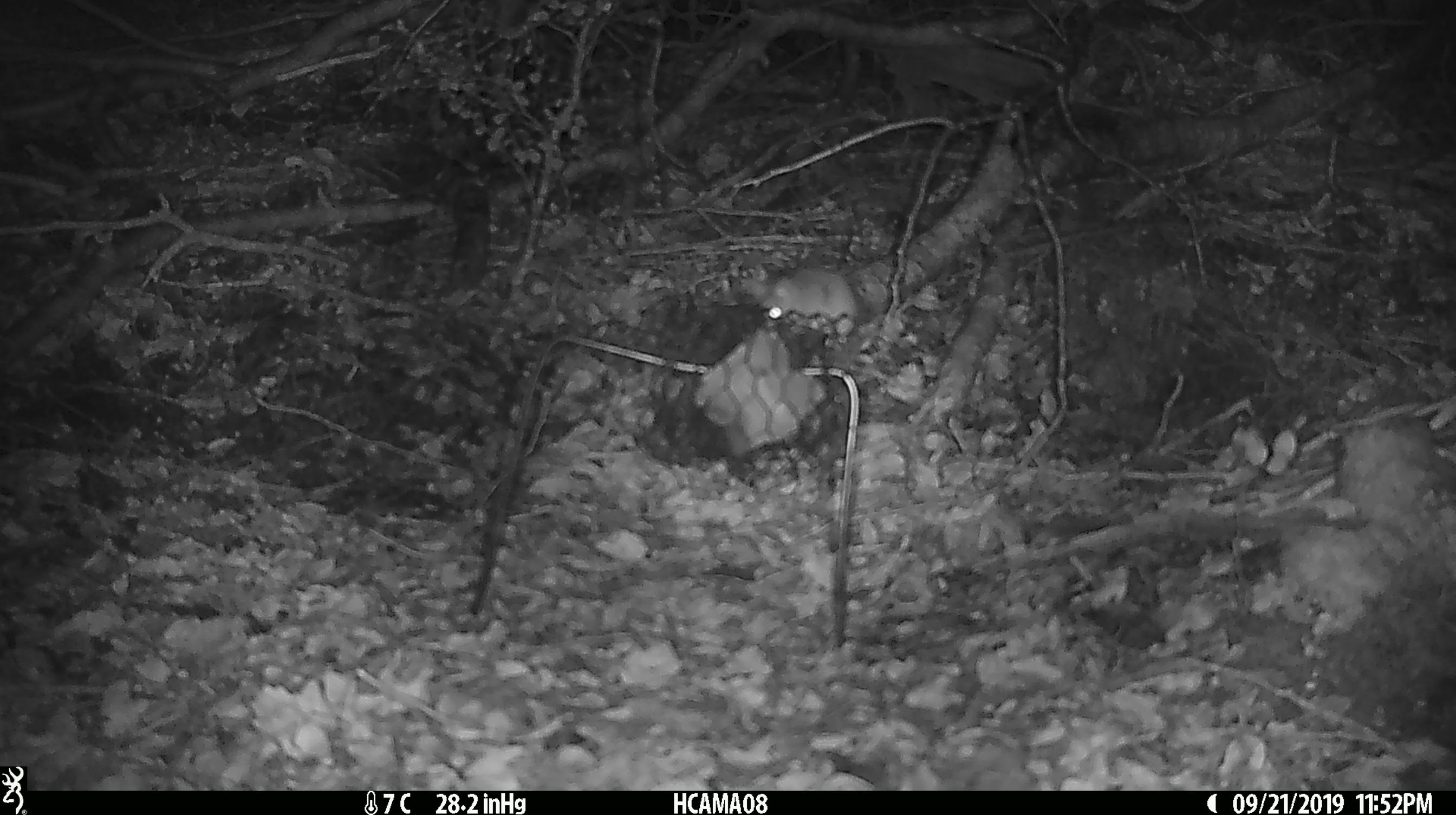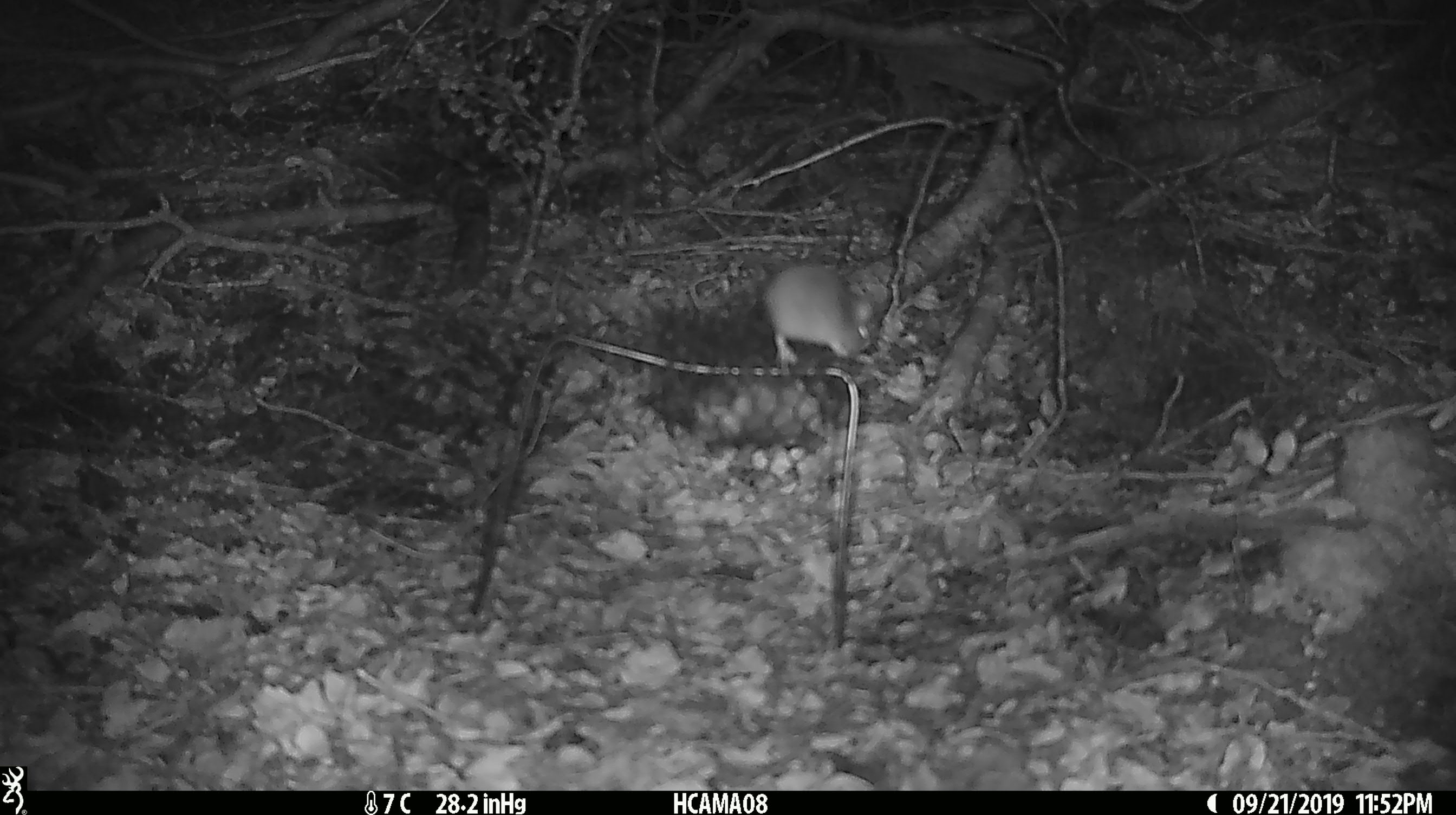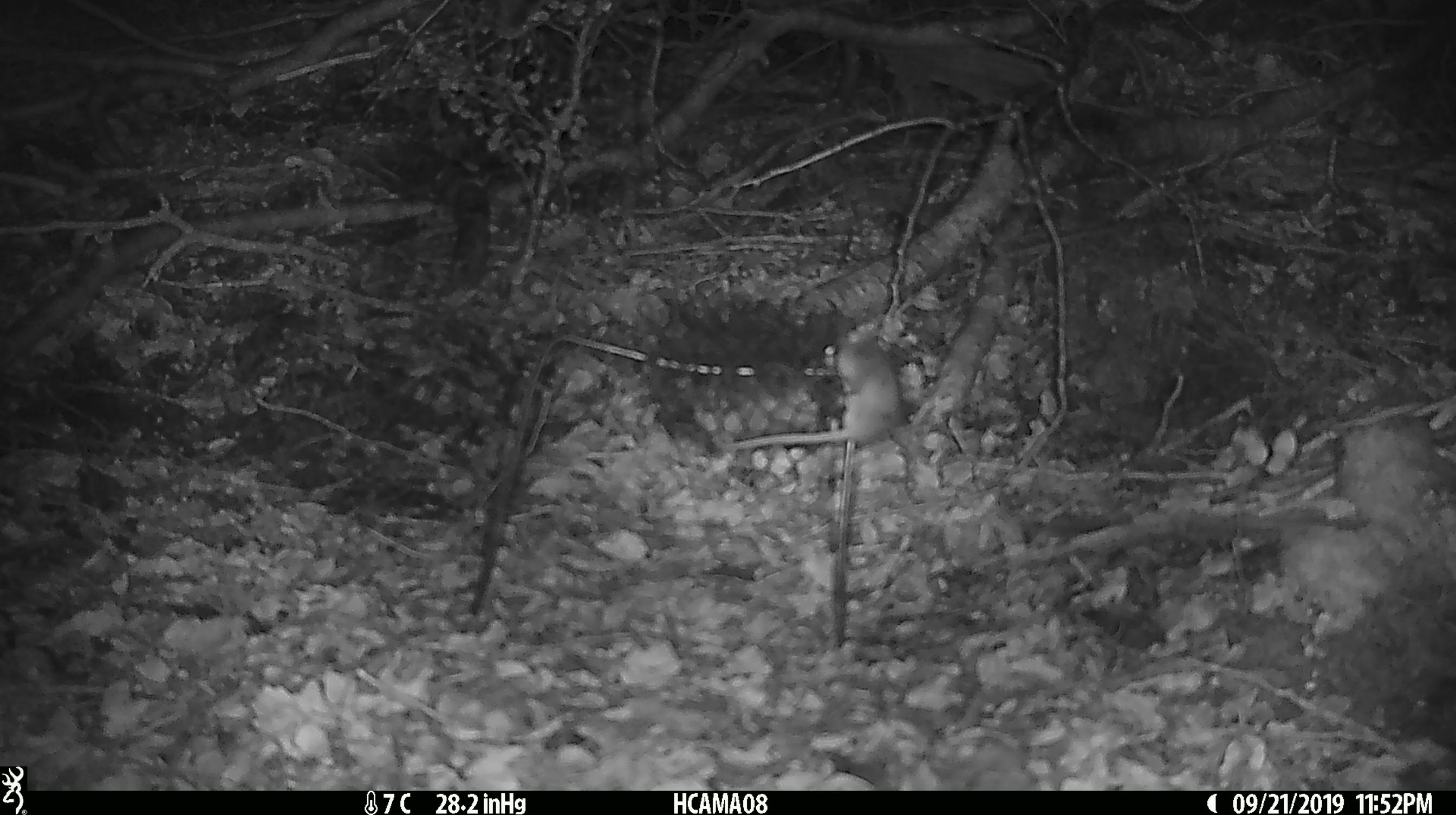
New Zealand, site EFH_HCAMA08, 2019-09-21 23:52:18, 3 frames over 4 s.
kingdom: Animalia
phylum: Chordata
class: Mammalia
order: Rodentia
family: Muridae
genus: Mus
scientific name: Mus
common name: mouse